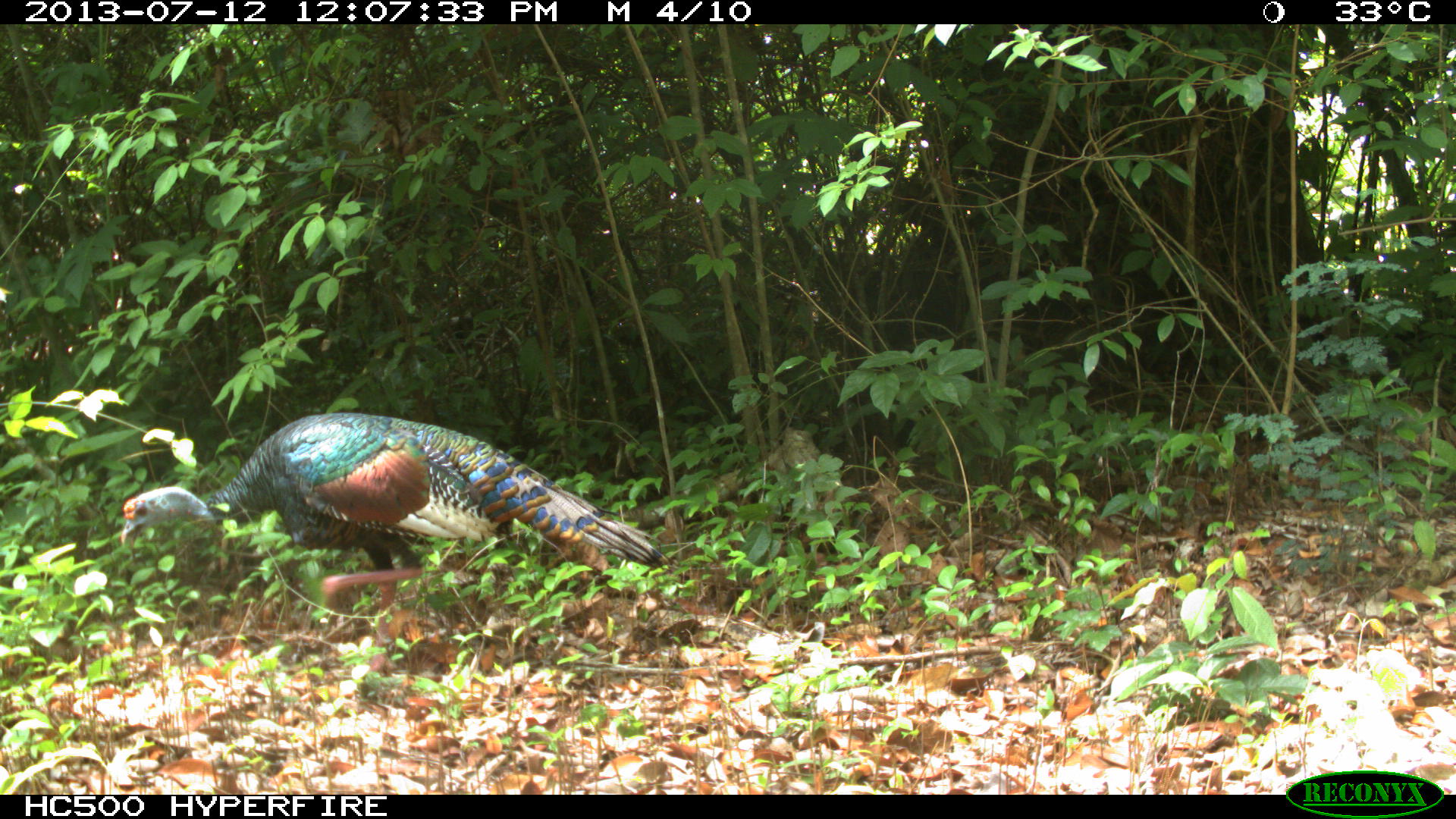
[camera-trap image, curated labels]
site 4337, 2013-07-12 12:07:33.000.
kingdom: Animalia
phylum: Chordata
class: Aves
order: Galliformes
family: Phasianidae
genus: Meleagris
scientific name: Meleagris ocellata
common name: ocellated turkey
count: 1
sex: female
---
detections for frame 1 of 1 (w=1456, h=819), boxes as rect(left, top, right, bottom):
meleagris ocellata: rect(118, 410, 675, 672)